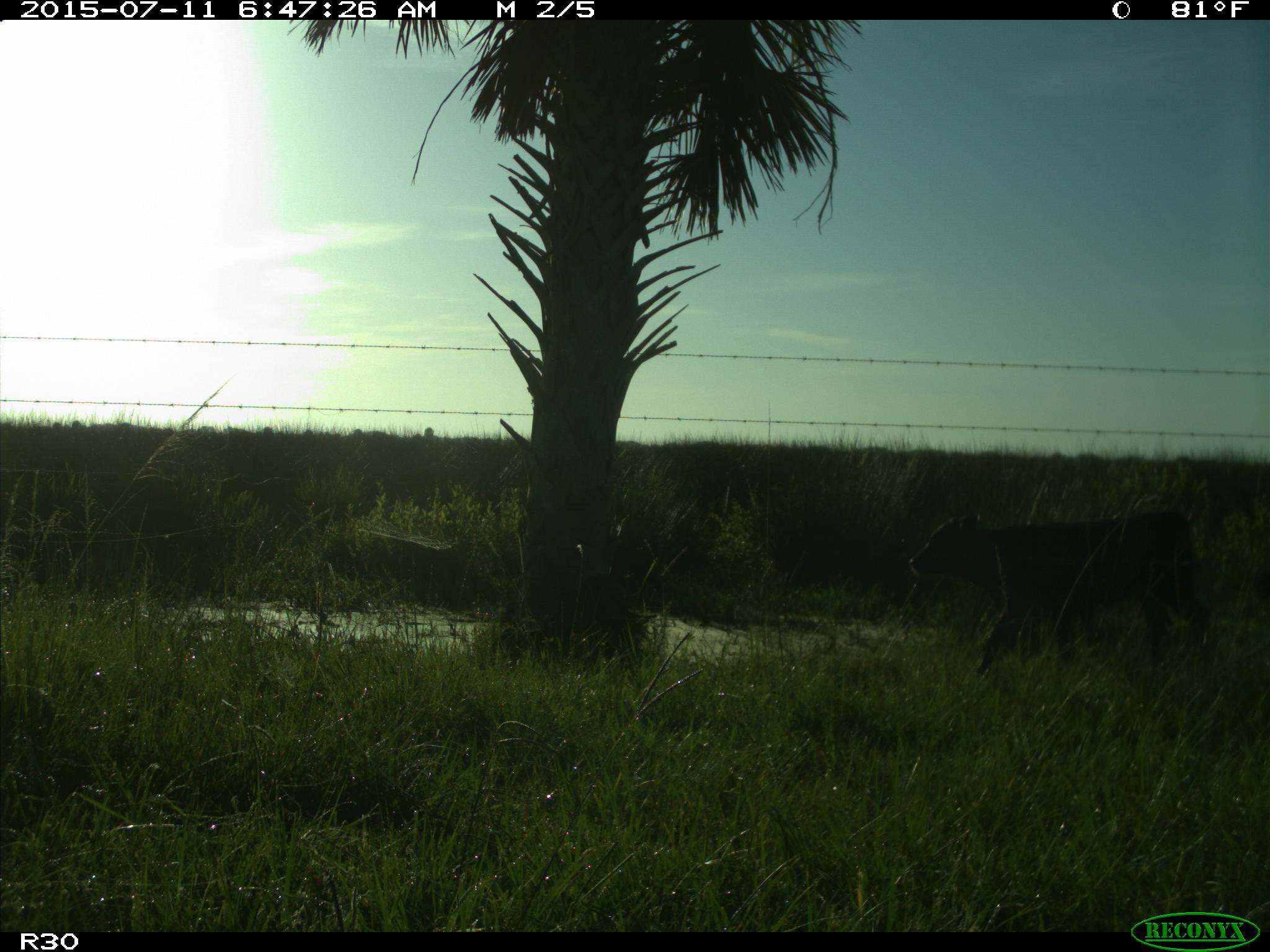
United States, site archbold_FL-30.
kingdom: Animalia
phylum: Chordata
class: Mammalia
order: Artiodactyla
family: Bovidae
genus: Bos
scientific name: Bos taurus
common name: domestic cow